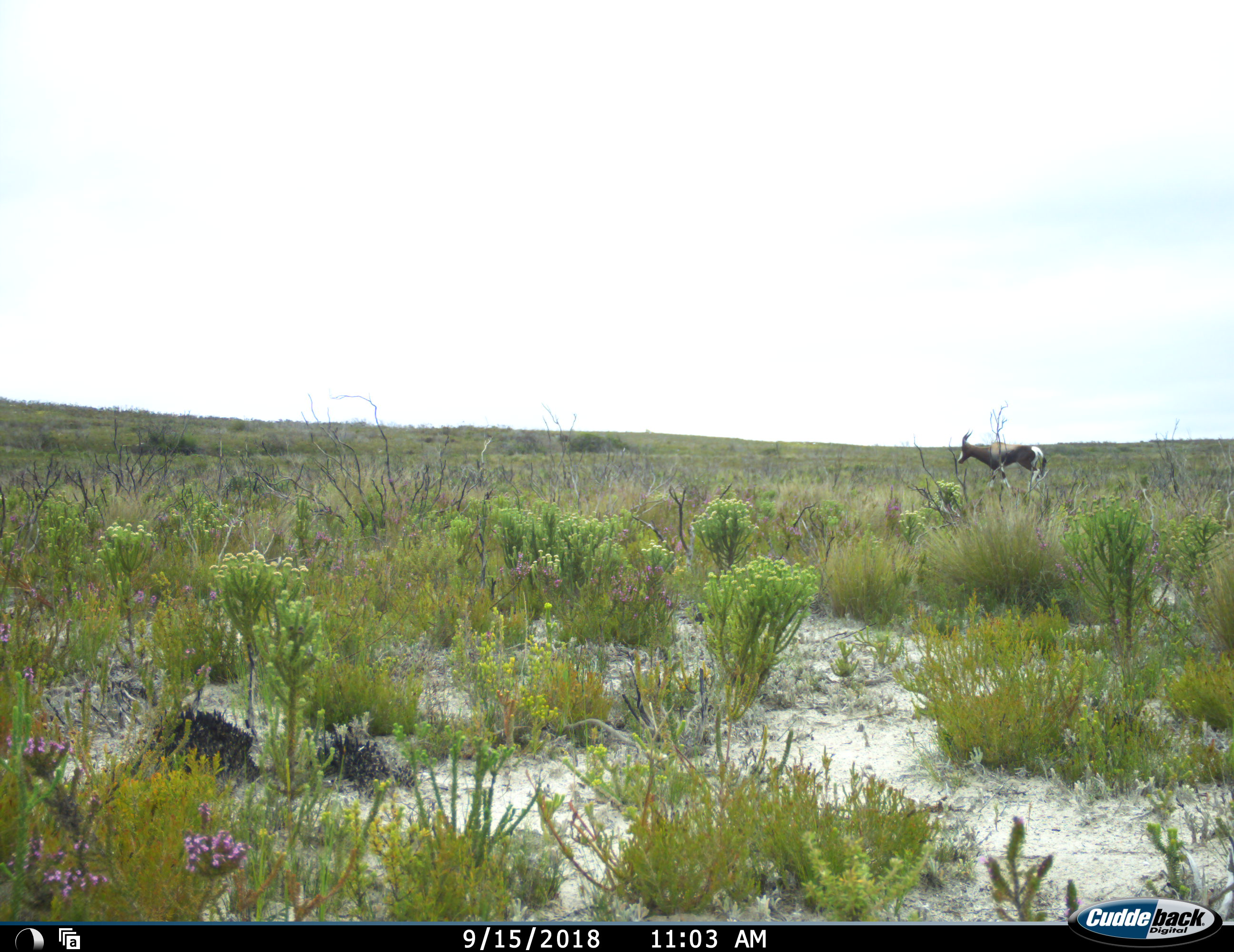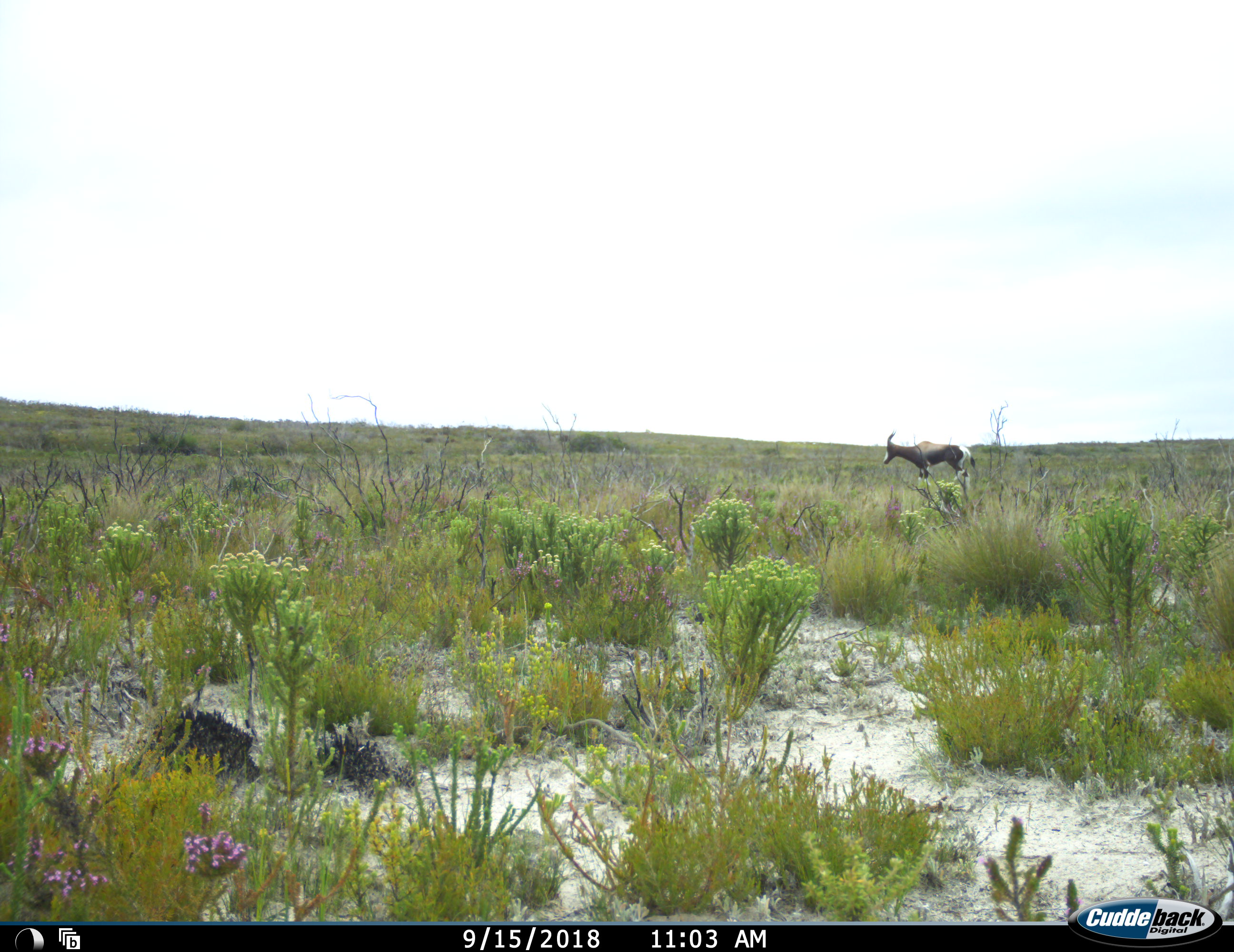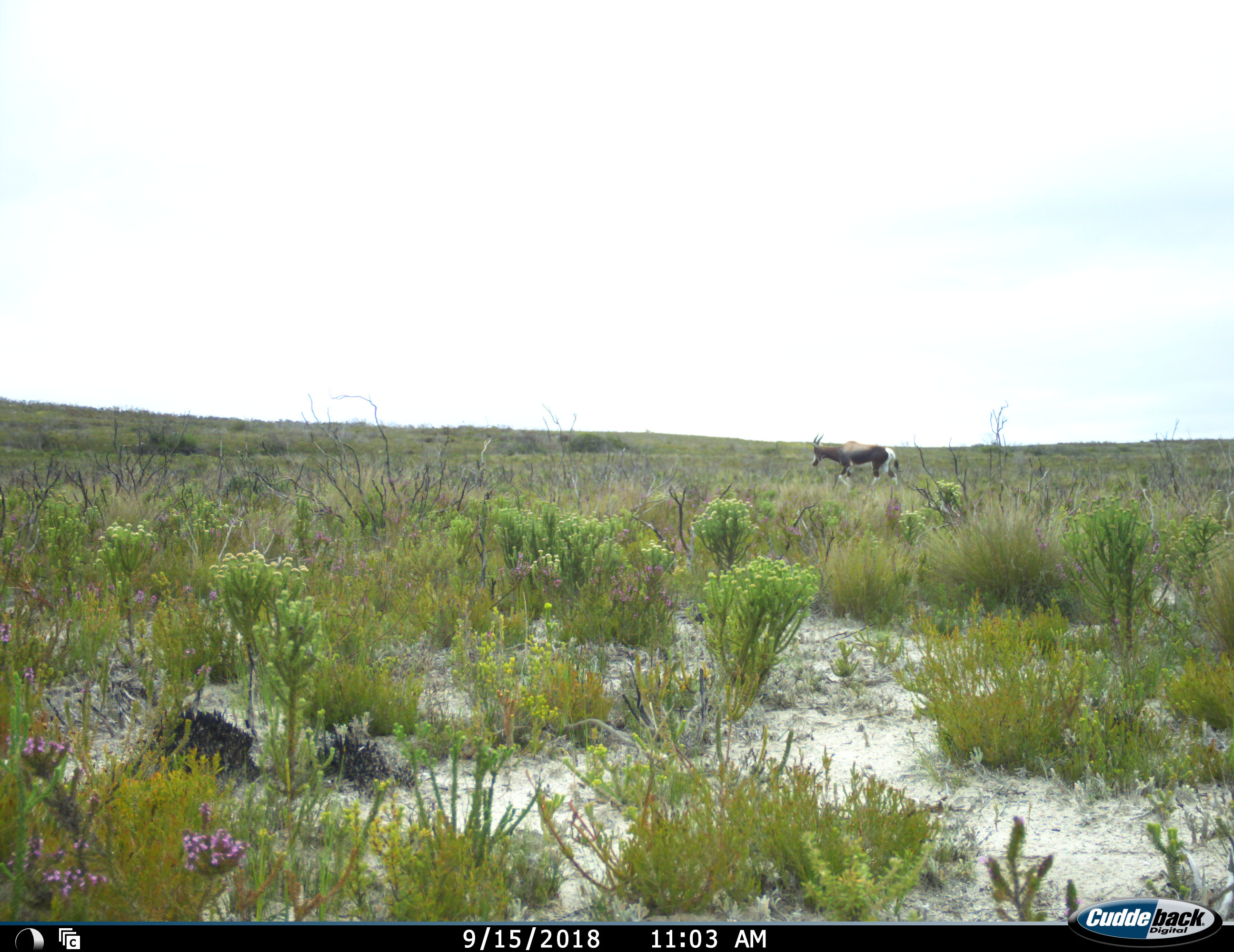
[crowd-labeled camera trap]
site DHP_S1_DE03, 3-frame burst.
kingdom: Animalia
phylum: Chordata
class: Mammalia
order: Artiodactyla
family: Bovidae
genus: Damaliscus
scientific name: Damaliscus pygargus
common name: bontebok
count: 1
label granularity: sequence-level